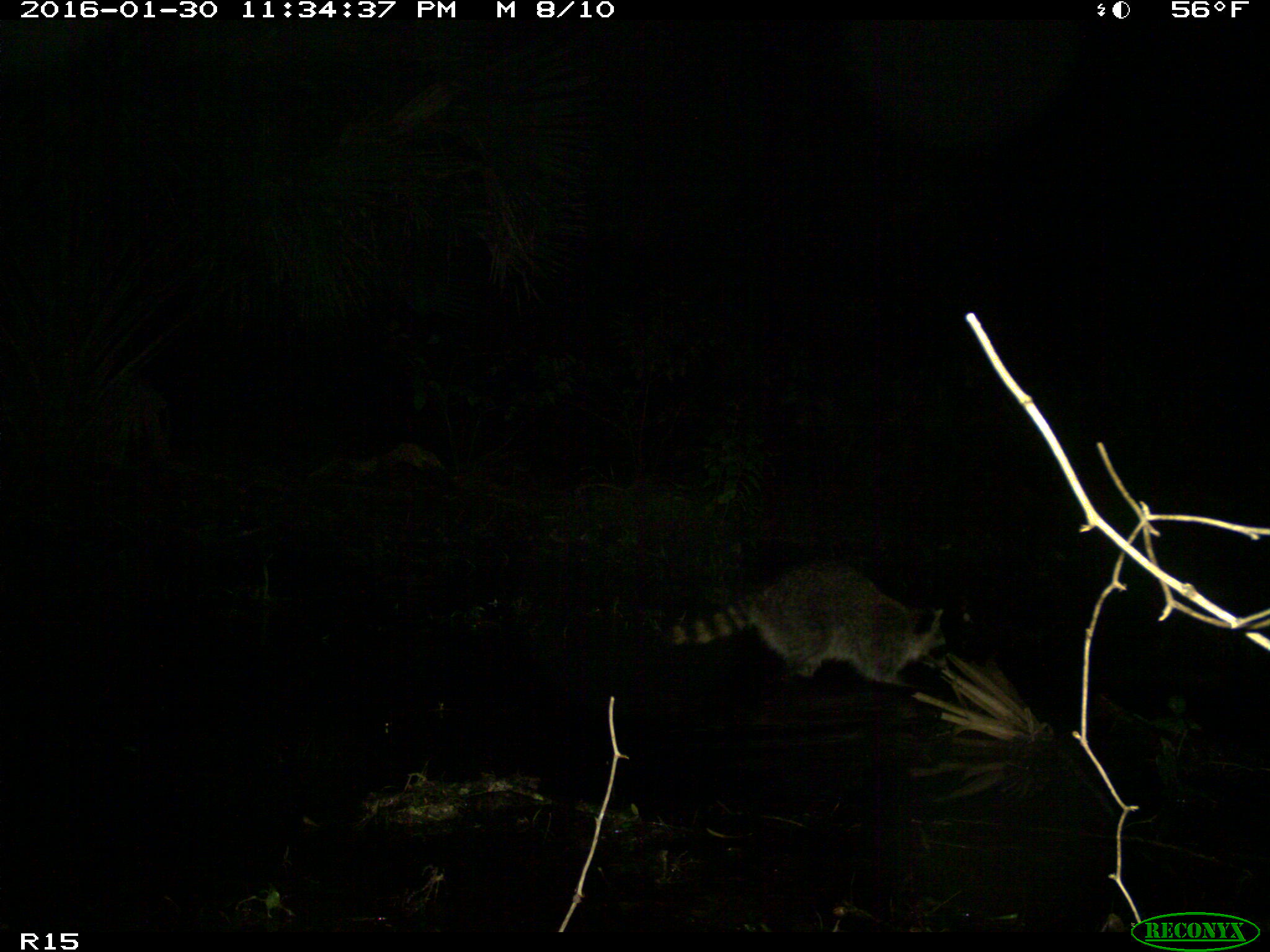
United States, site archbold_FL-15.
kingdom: Animalia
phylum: Chordata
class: Mammalia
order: Carnivora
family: Procyonidae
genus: Procyon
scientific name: Procyon lotor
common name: common raccoon